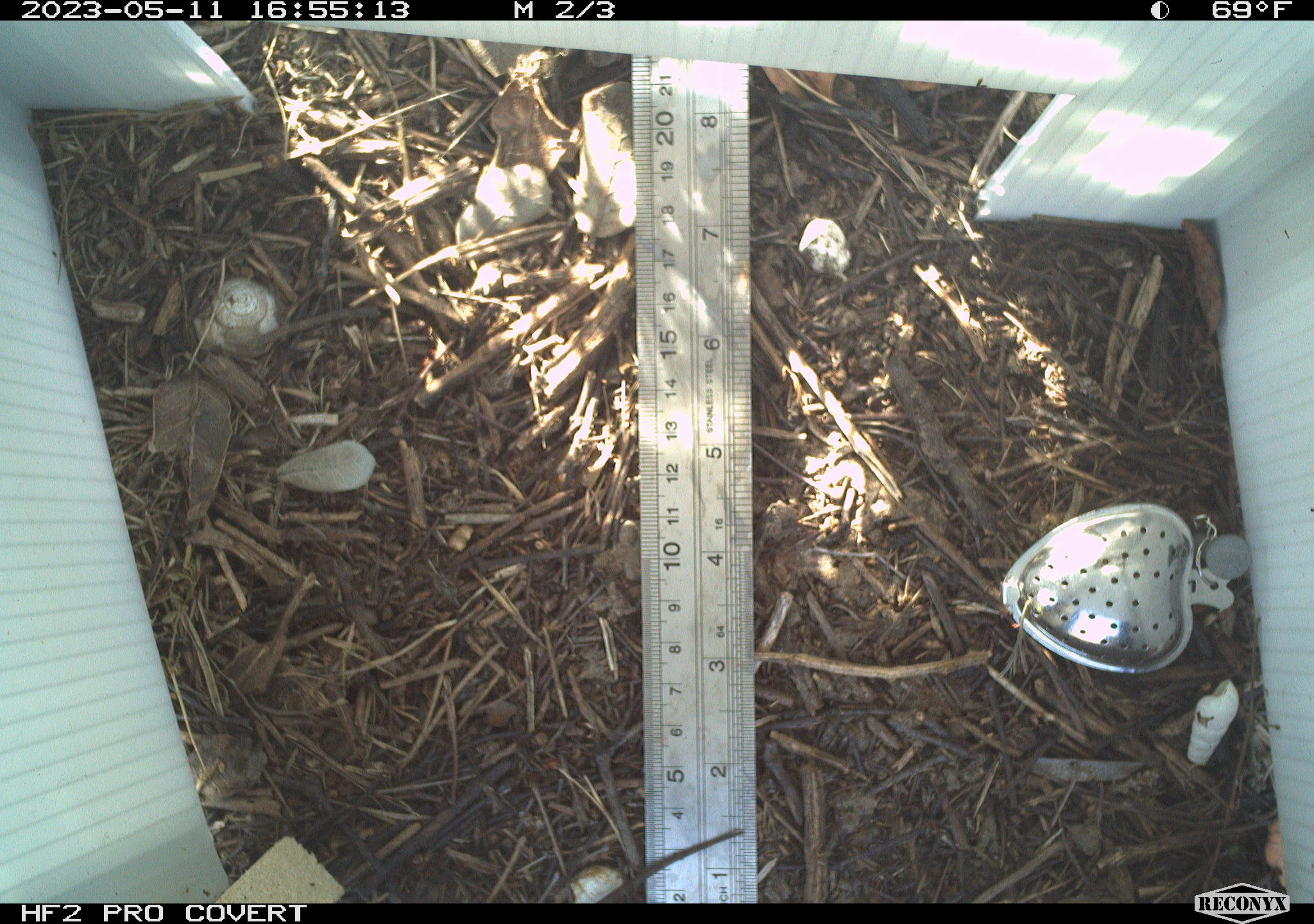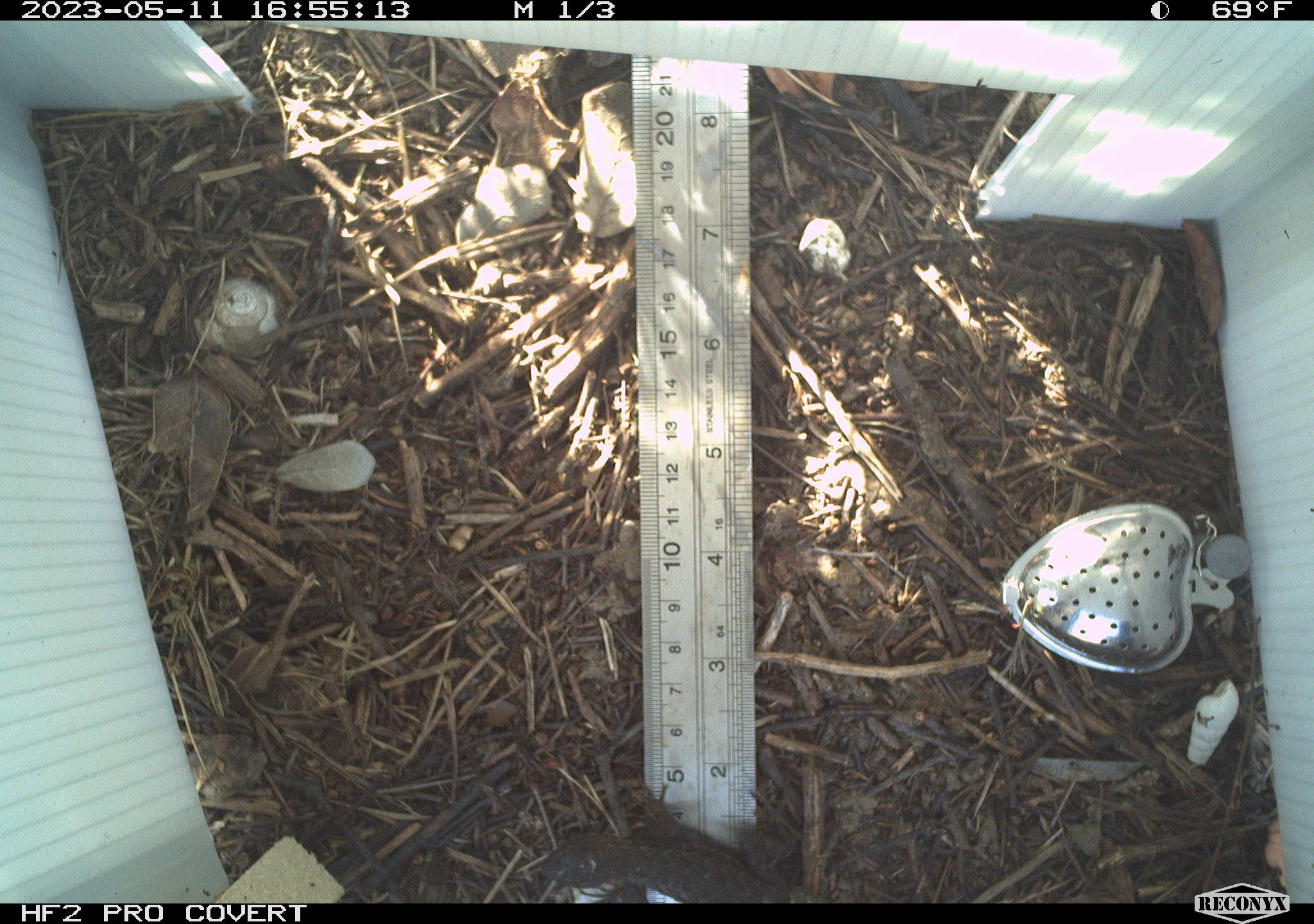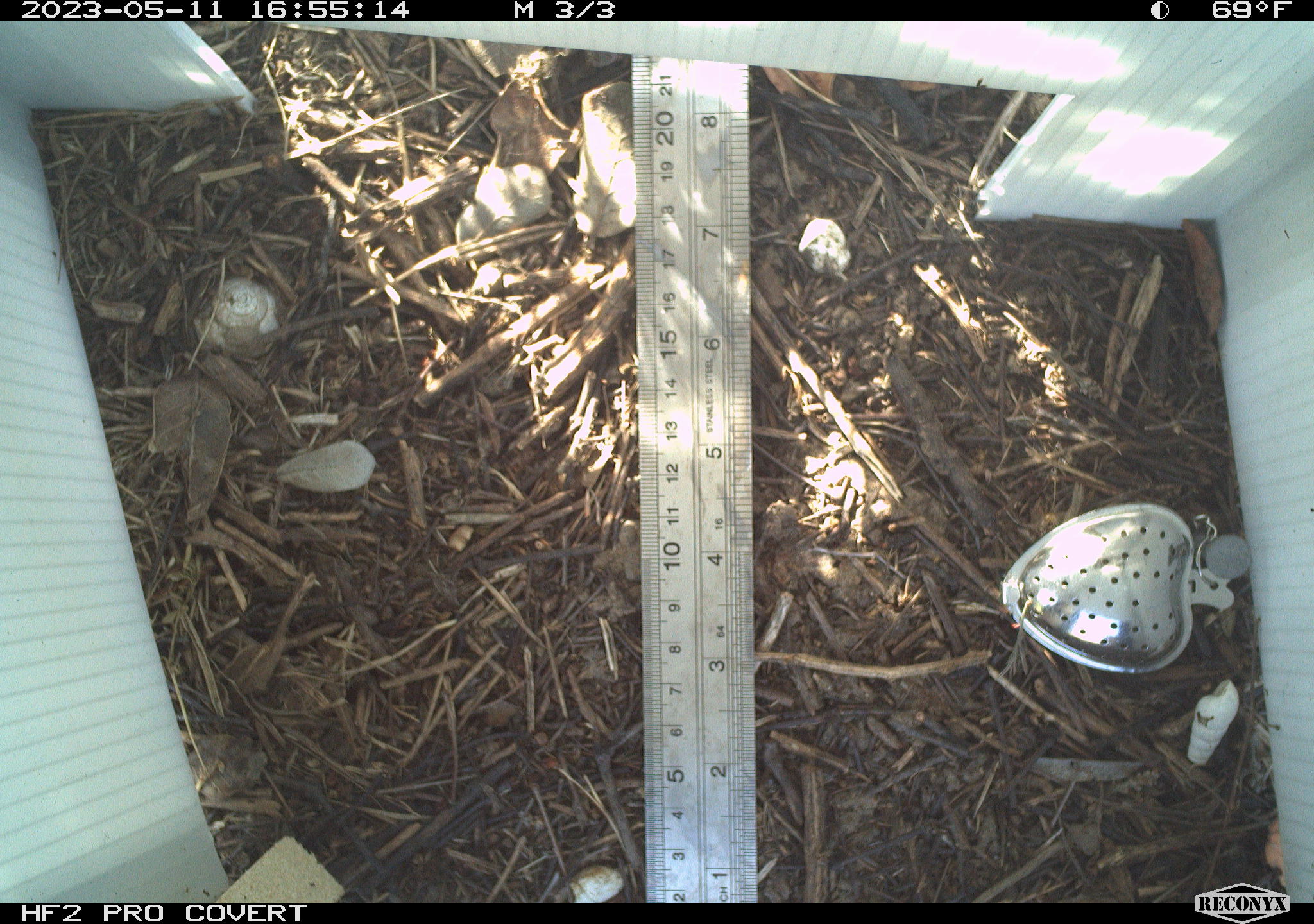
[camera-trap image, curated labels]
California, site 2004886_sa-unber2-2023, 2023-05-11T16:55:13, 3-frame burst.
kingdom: Animalia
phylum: Chordata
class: Reptilia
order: Squamata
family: Phrynosomatidae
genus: Sceloporus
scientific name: Sceloporus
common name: spiny lizards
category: sceloporus species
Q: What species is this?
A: Sceloporus species (spiny lizards) (Sceloporus).